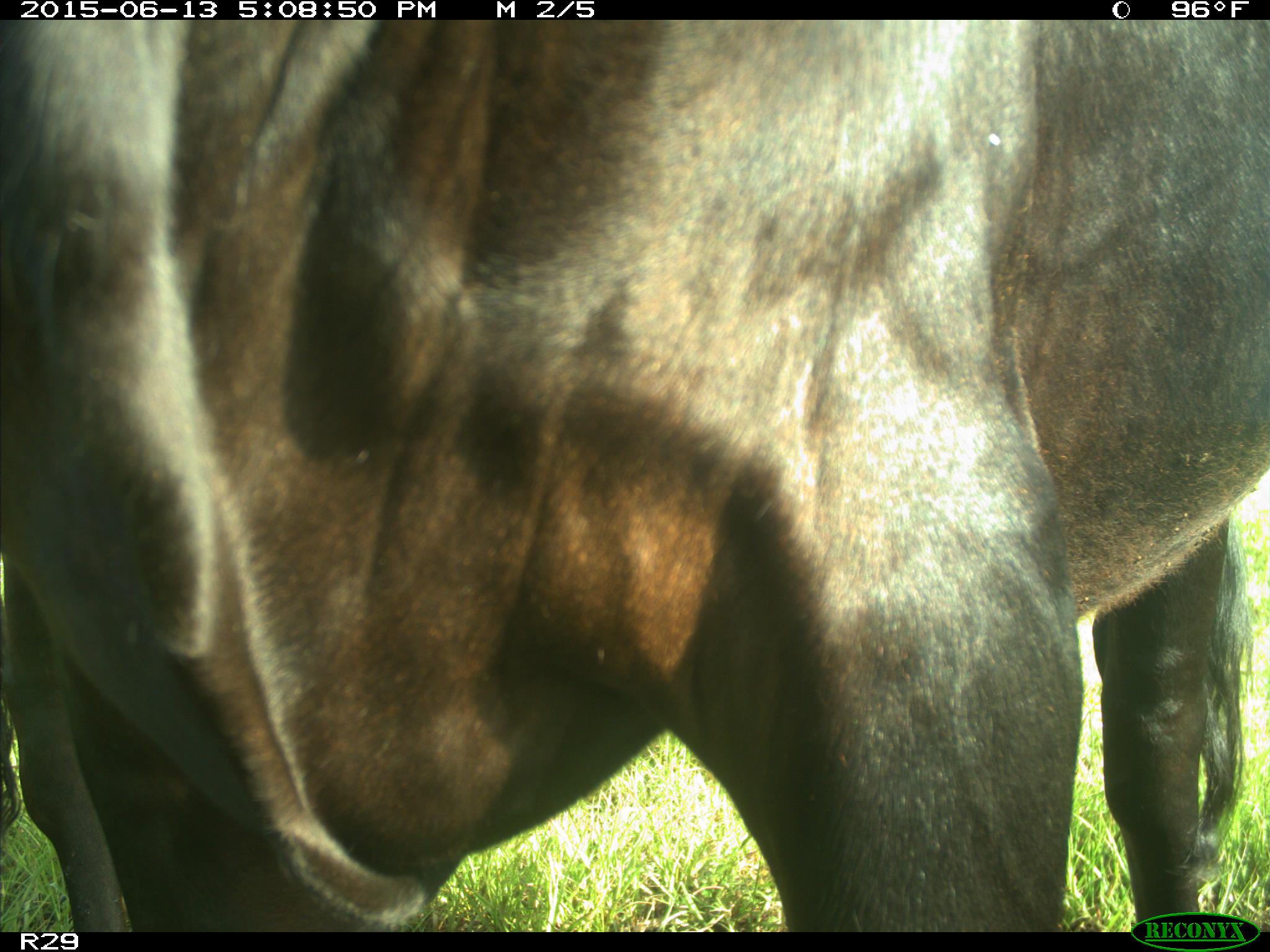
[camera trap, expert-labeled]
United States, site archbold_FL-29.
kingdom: Animalia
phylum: Chordata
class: Mammalia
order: Artiodactyla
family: Bovidae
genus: Bos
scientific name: Bos taurus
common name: domestic cow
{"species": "Bos taurus (domestic cow)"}